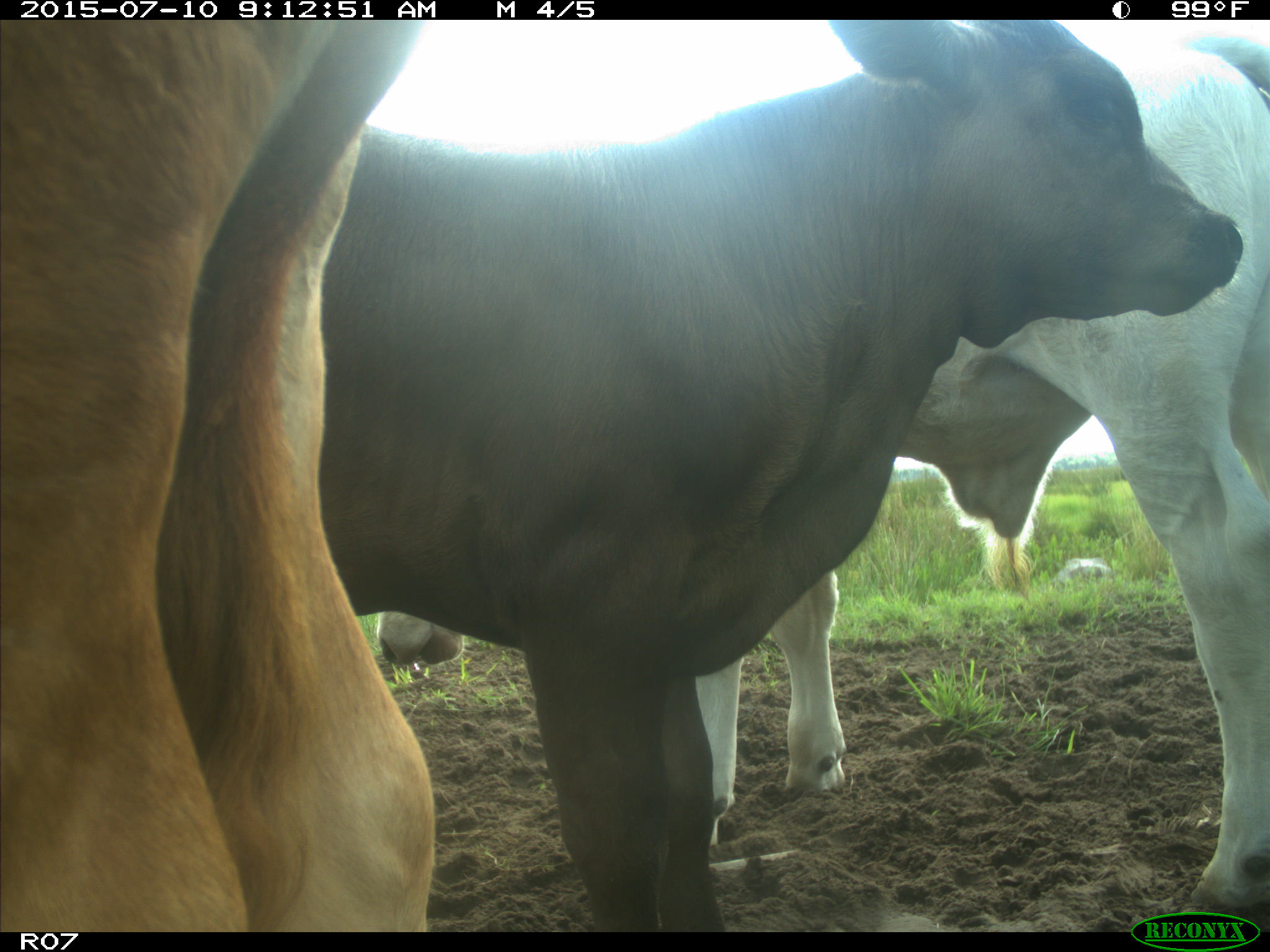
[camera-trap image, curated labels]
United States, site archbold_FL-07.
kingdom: Animalia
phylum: Chordata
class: Mammalia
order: Artiodactyla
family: Bovidae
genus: Bos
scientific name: Bos taurus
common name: domestic cow